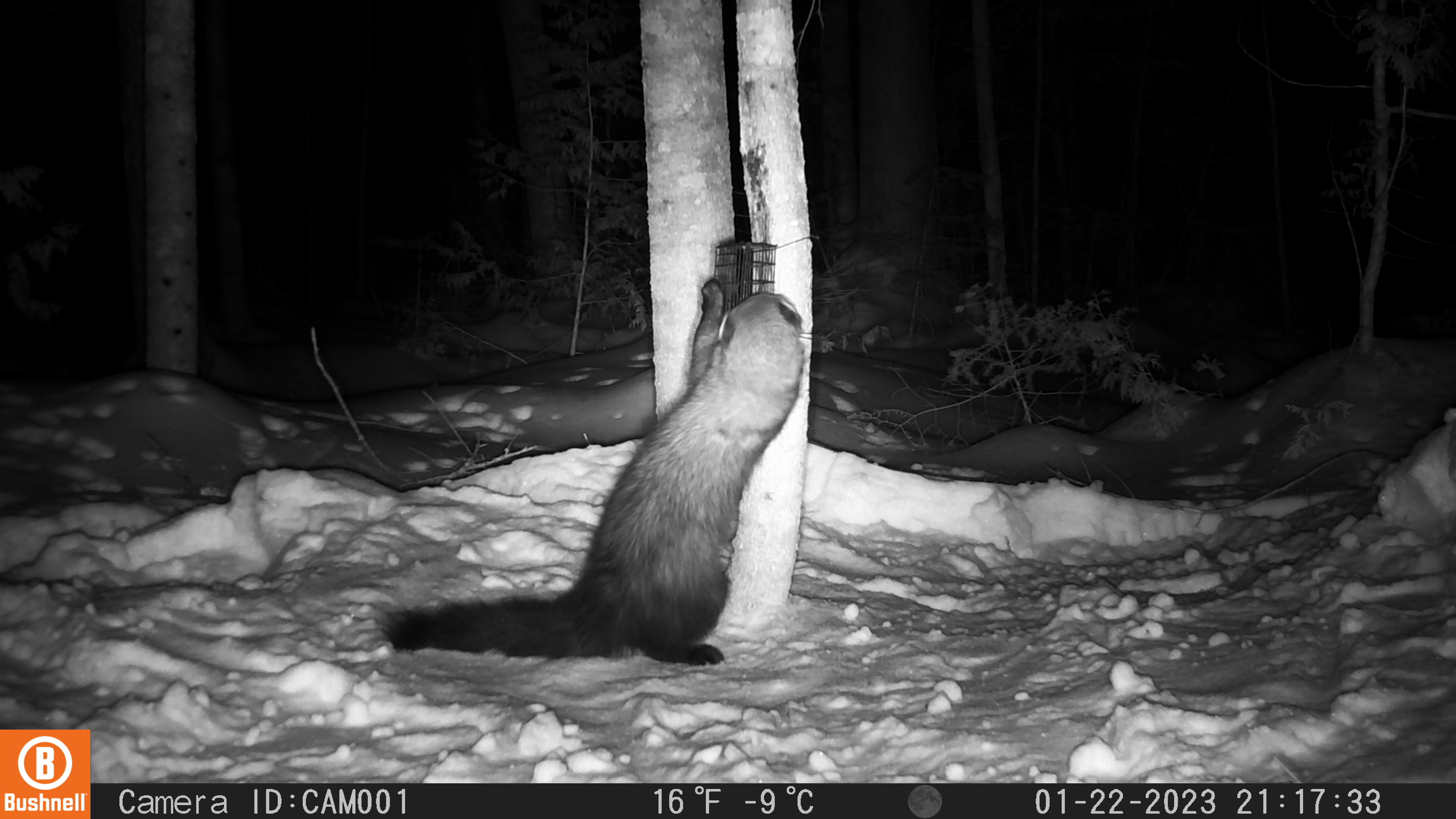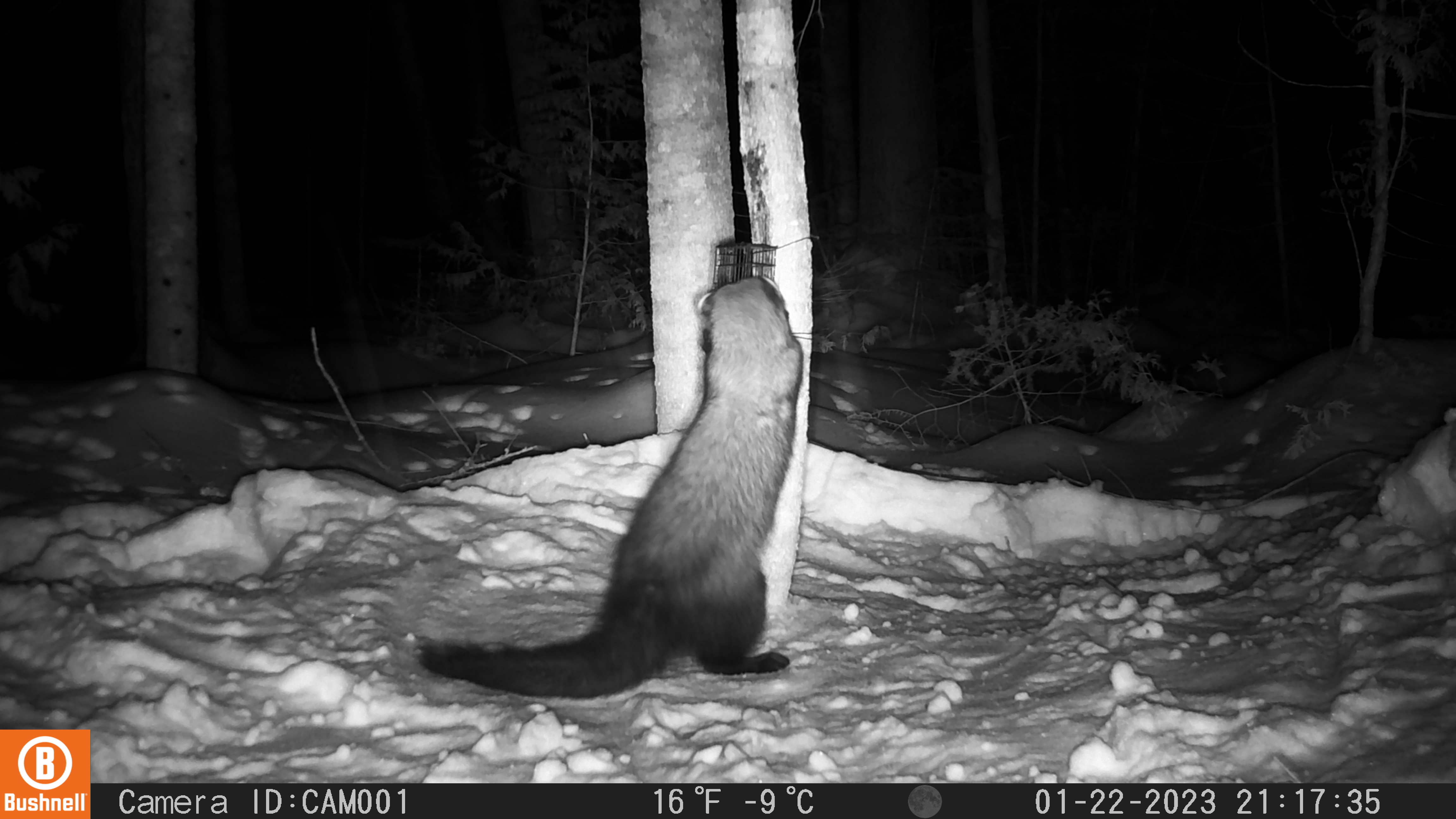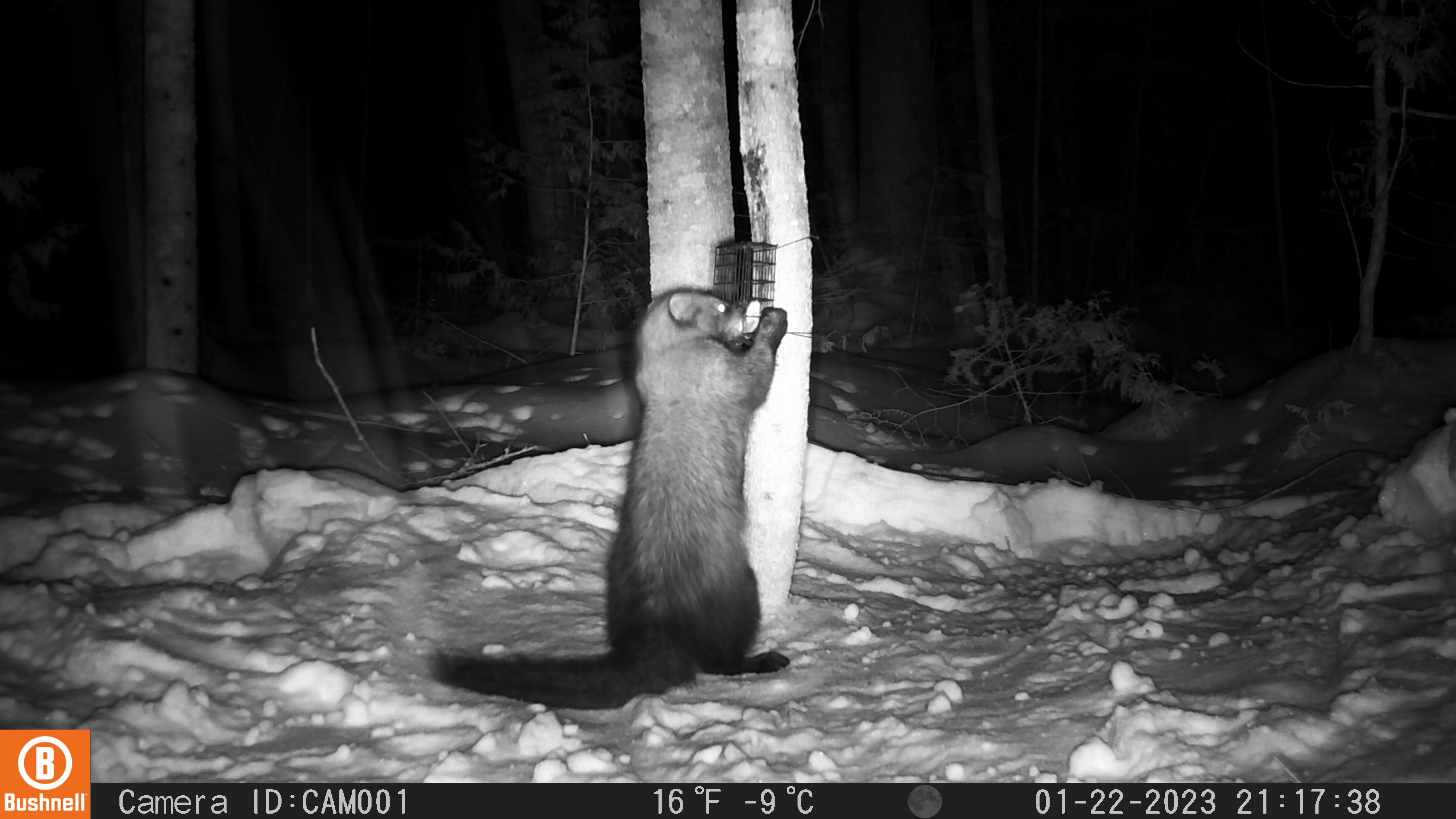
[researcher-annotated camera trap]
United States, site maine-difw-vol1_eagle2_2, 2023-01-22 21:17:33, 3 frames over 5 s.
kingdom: Animalia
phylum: Chordata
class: Mammalia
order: Carnivora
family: Mustelidae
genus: Pekania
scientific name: Pekania pennanti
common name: fisher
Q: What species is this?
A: Fisher (Pekania pennanti).